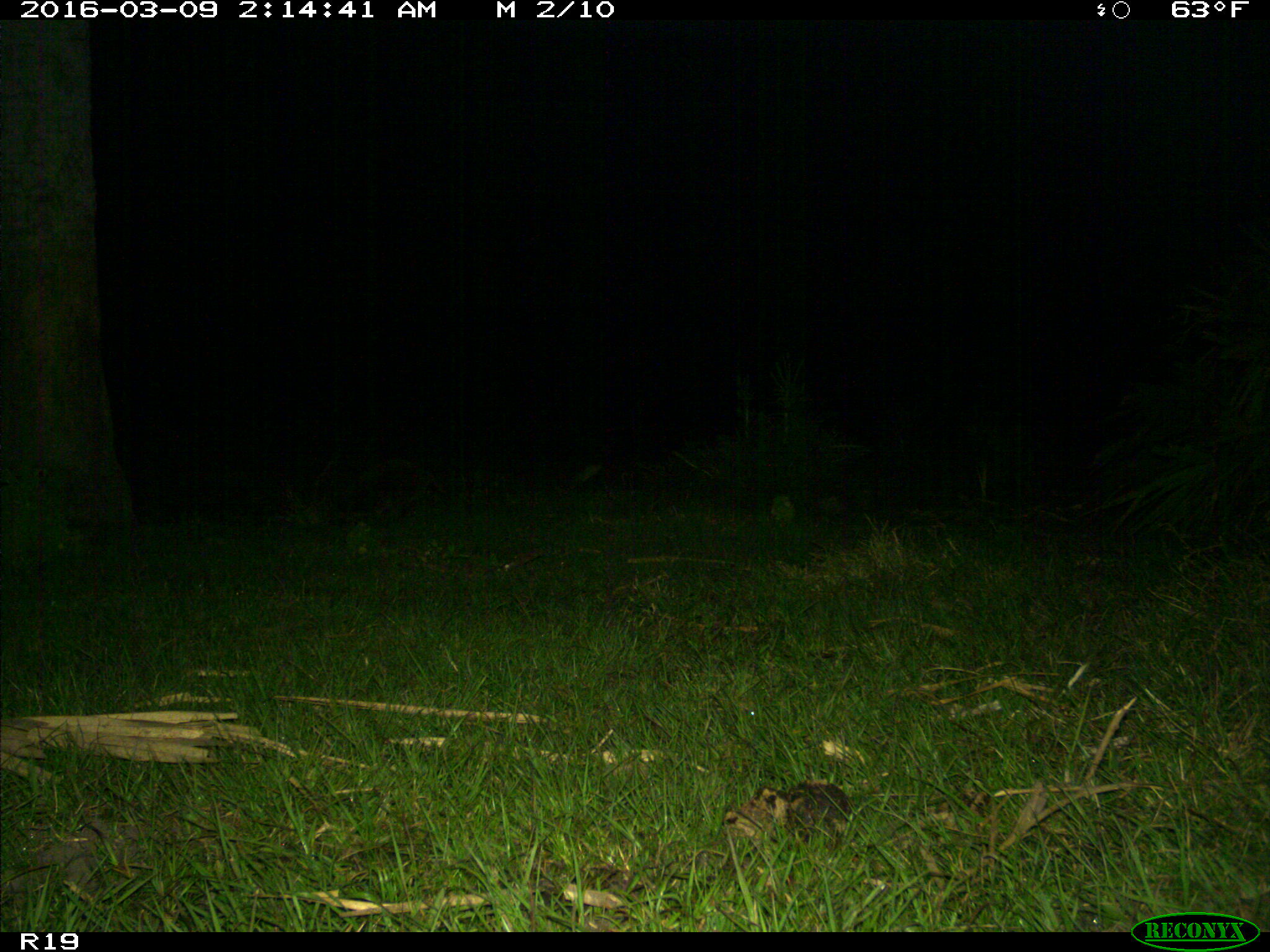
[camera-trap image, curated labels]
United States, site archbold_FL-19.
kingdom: Animalia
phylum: Chordata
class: Mammalia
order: Carnivora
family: Procyonidae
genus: Procyon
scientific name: Procyon lotor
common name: common raccoon